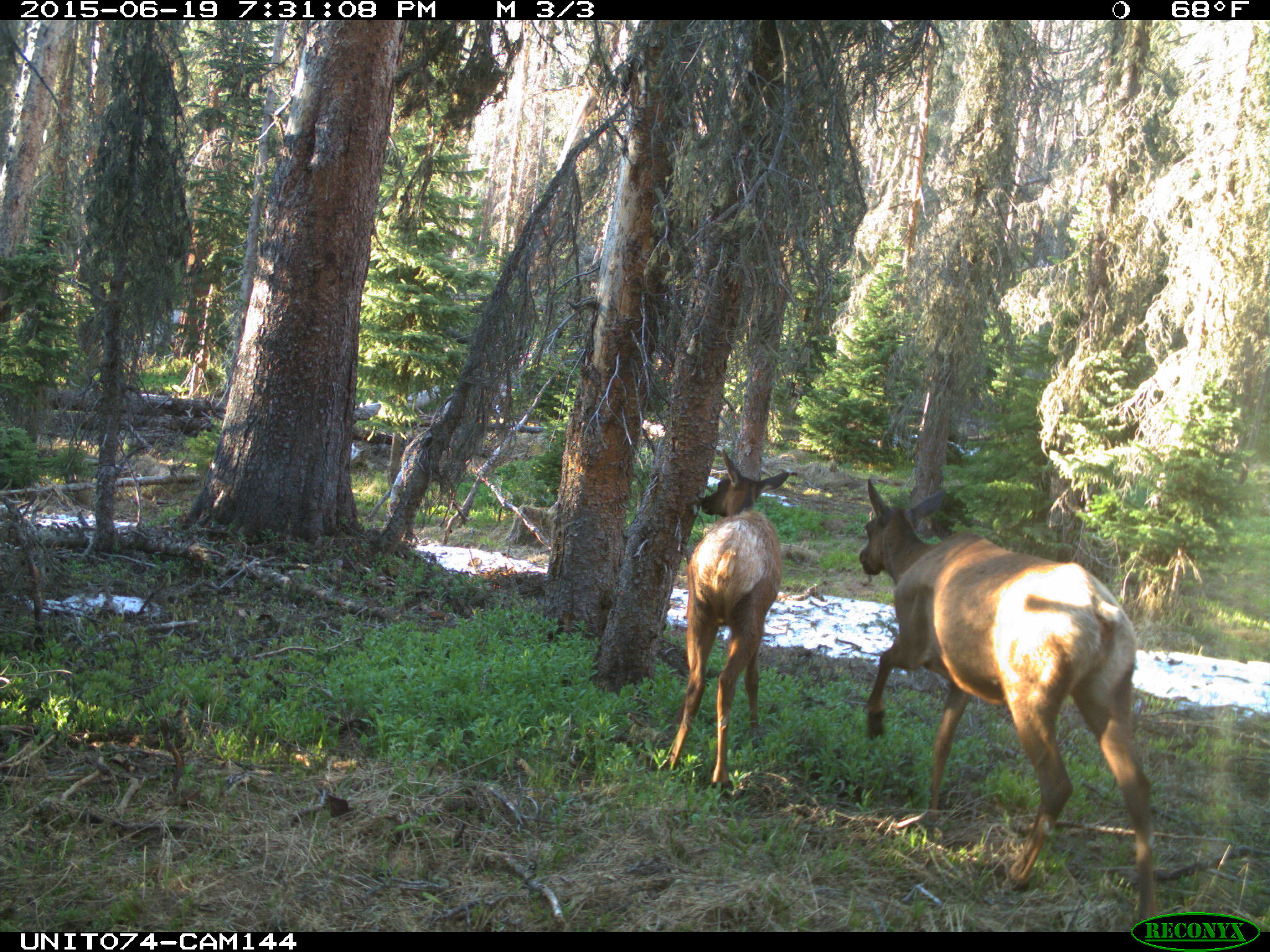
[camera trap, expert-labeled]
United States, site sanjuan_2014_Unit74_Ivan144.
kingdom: Animalia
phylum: Chordata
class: Mammalia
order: Artiodactyla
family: Cervidae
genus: Cervus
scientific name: Cervus elaphus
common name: red deer